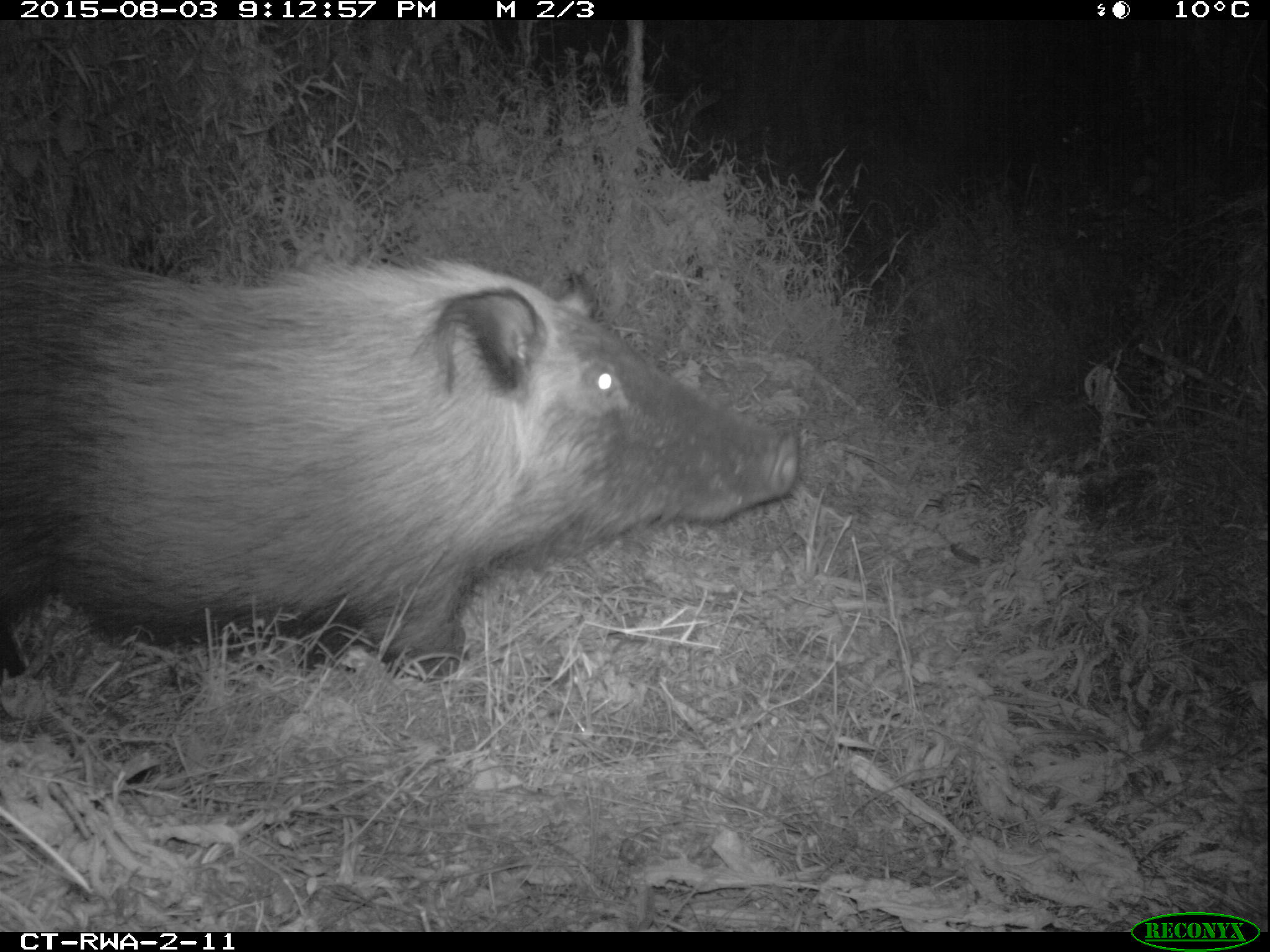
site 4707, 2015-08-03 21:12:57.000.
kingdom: Animalia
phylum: Chordata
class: Mammalia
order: Artiodactyla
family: Suidae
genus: Potamochoerus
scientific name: Potamochoerus larvatus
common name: bushpig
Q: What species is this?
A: Potamochoerus larvatus (bushpig).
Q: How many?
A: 1.